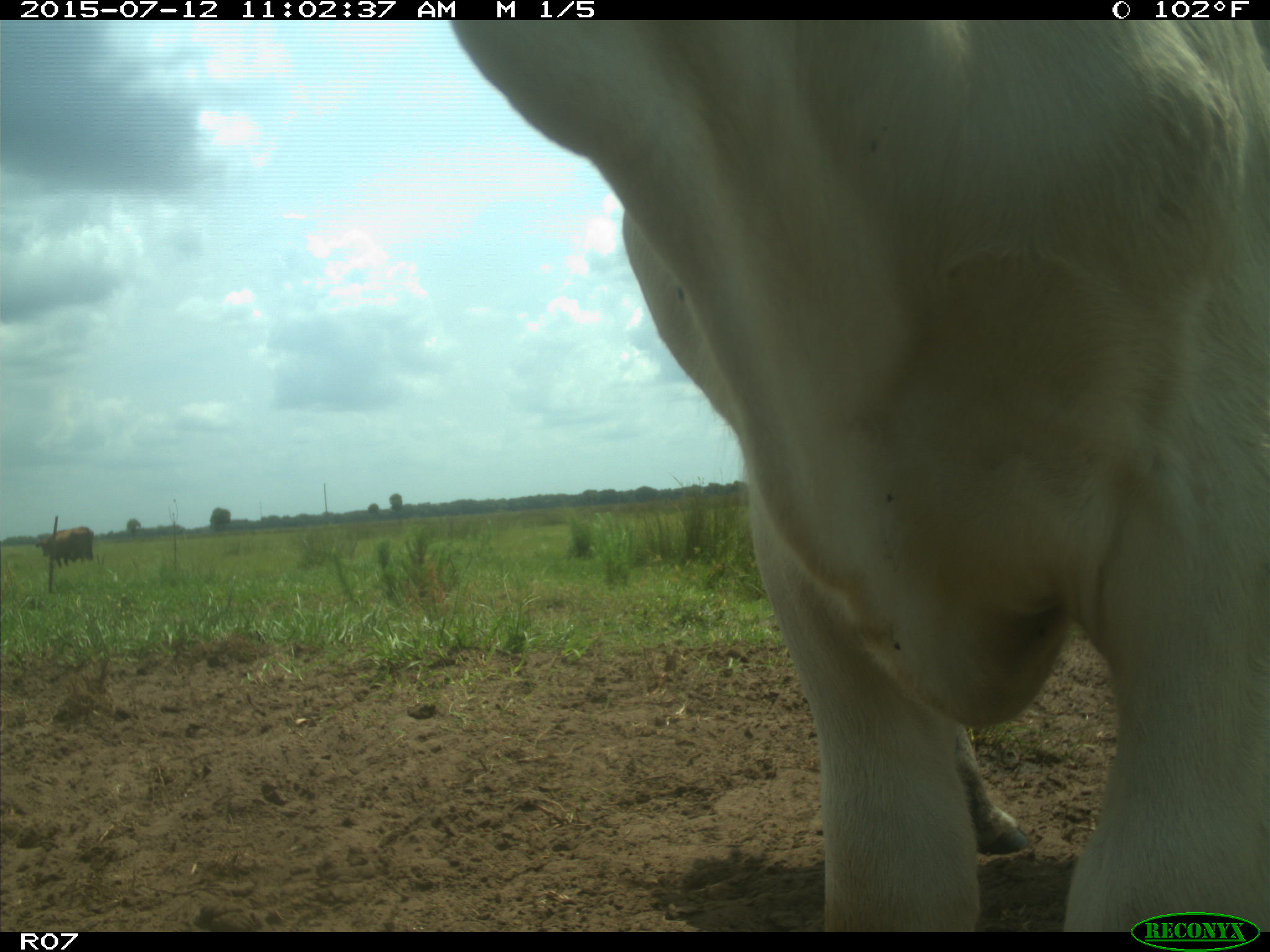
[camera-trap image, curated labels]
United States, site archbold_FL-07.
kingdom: Animalia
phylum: Chordata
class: Mammalia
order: Artiodactyla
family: Bovidae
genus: Bos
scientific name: Bos taurus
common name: domestic cow